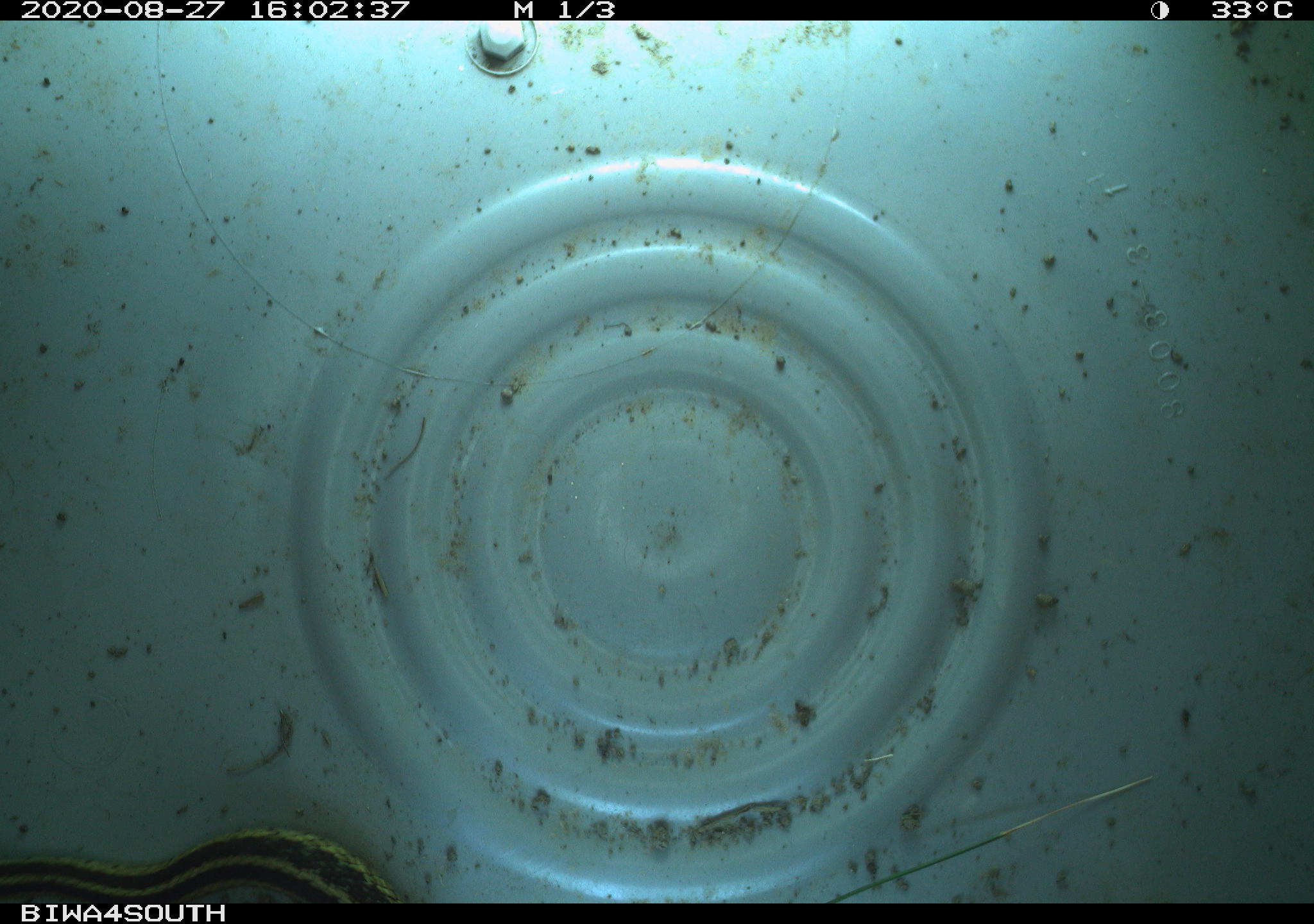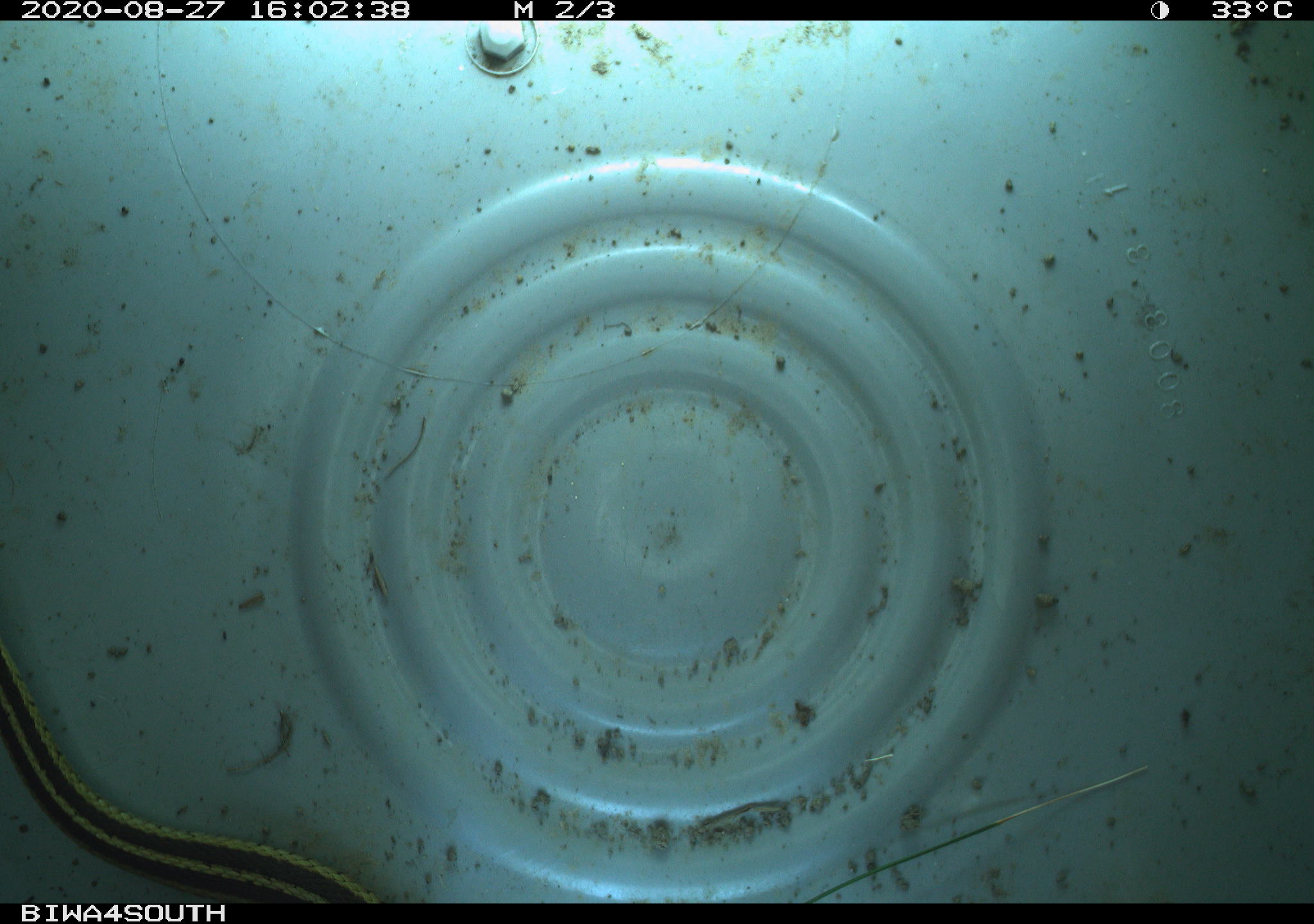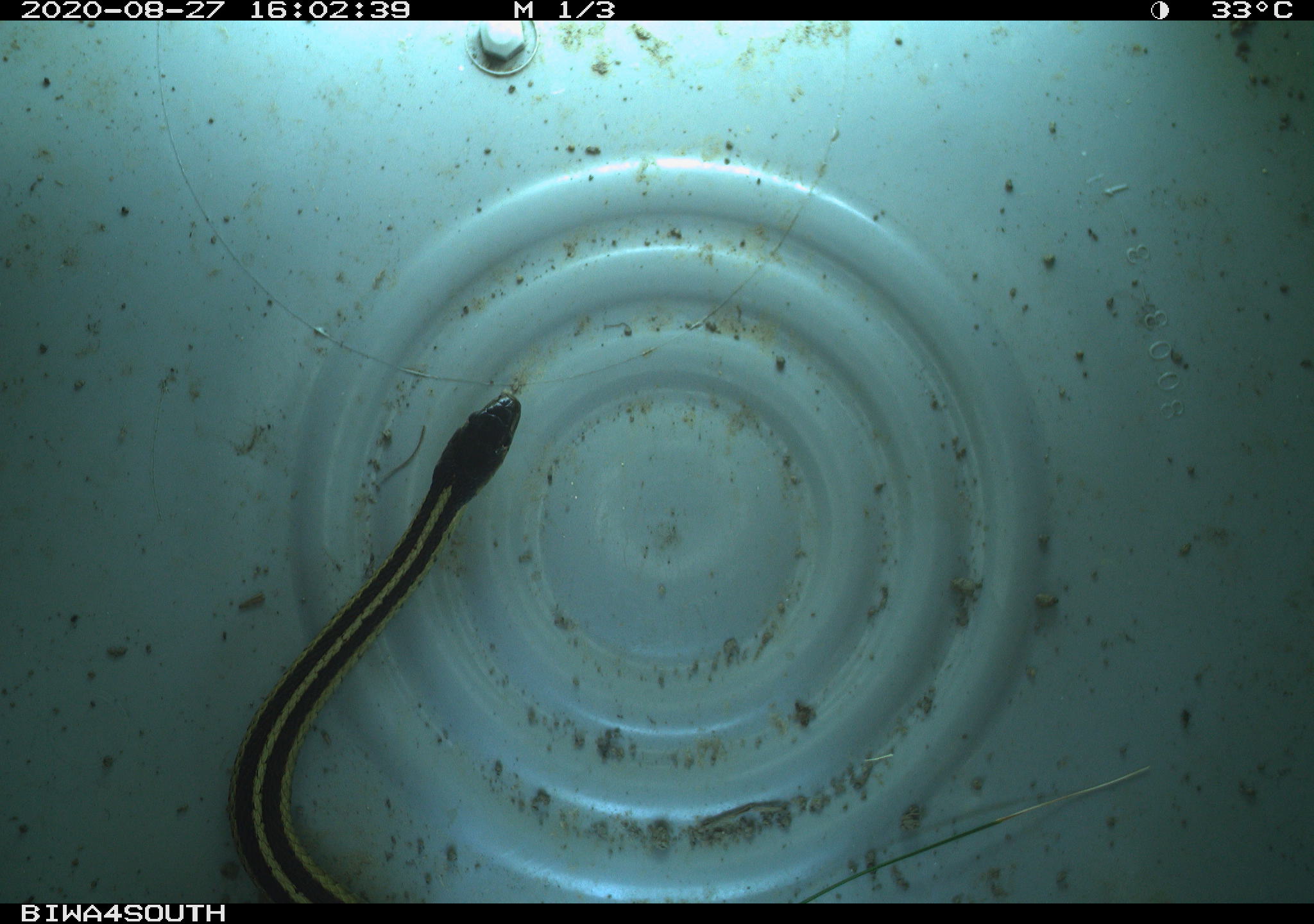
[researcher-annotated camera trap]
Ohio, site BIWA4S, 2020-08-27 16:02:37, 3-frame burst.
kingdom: Animalia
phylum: Chordata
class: Reptilia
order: Squamata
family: Colubridae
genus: Thamnophis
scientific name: Thamnophis sirtalis sirtalis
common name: eastern gartersnake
Eastern gartersnake (Thamnophis sirtalis sirtalis).